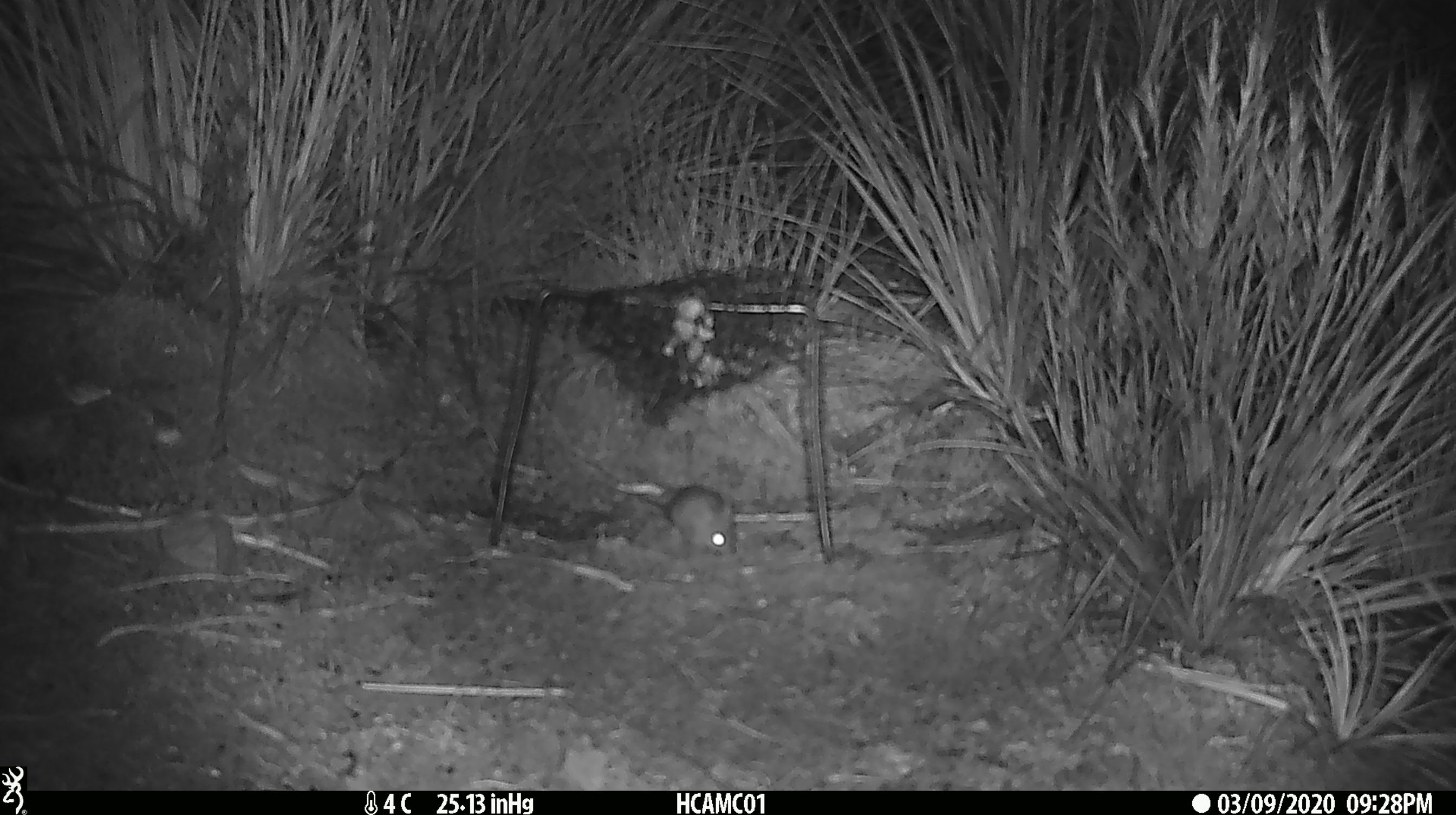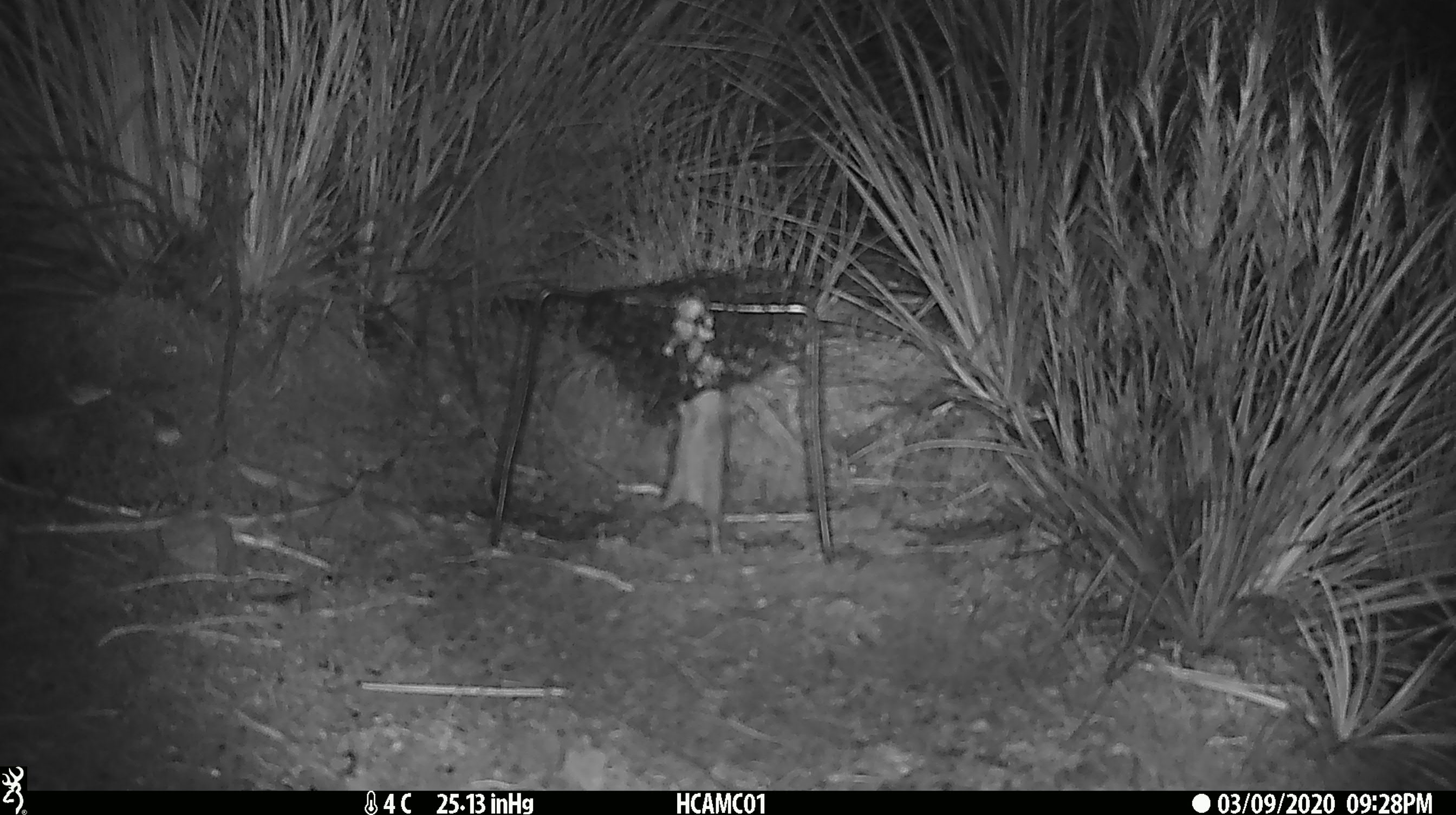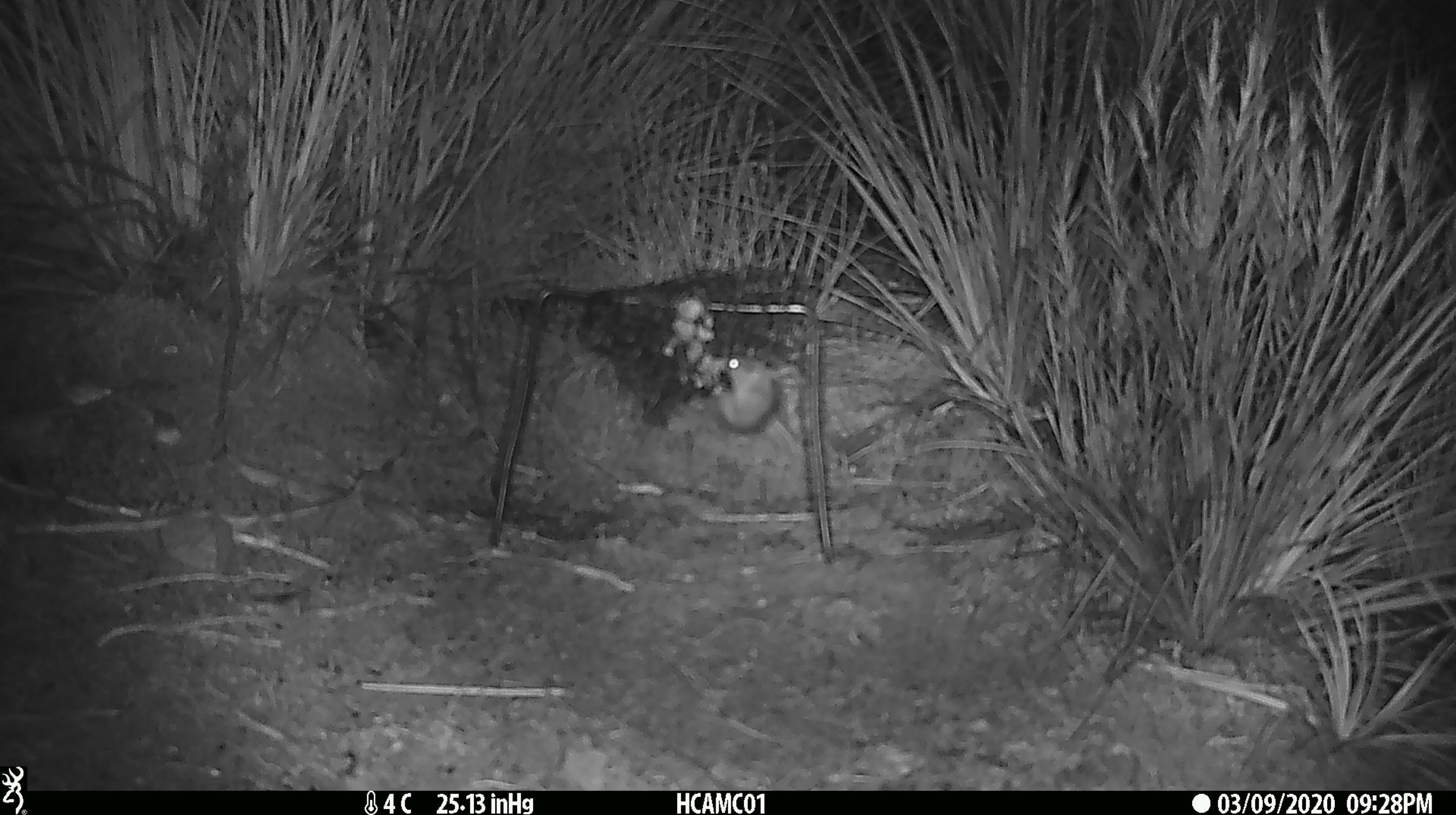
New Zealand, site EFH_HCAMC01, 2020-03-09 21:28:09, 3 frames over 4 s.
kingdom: Animalia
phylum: Chordata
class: Mammalia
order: Rodentia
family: Muridae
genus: Mus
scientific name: Mus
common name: mouse